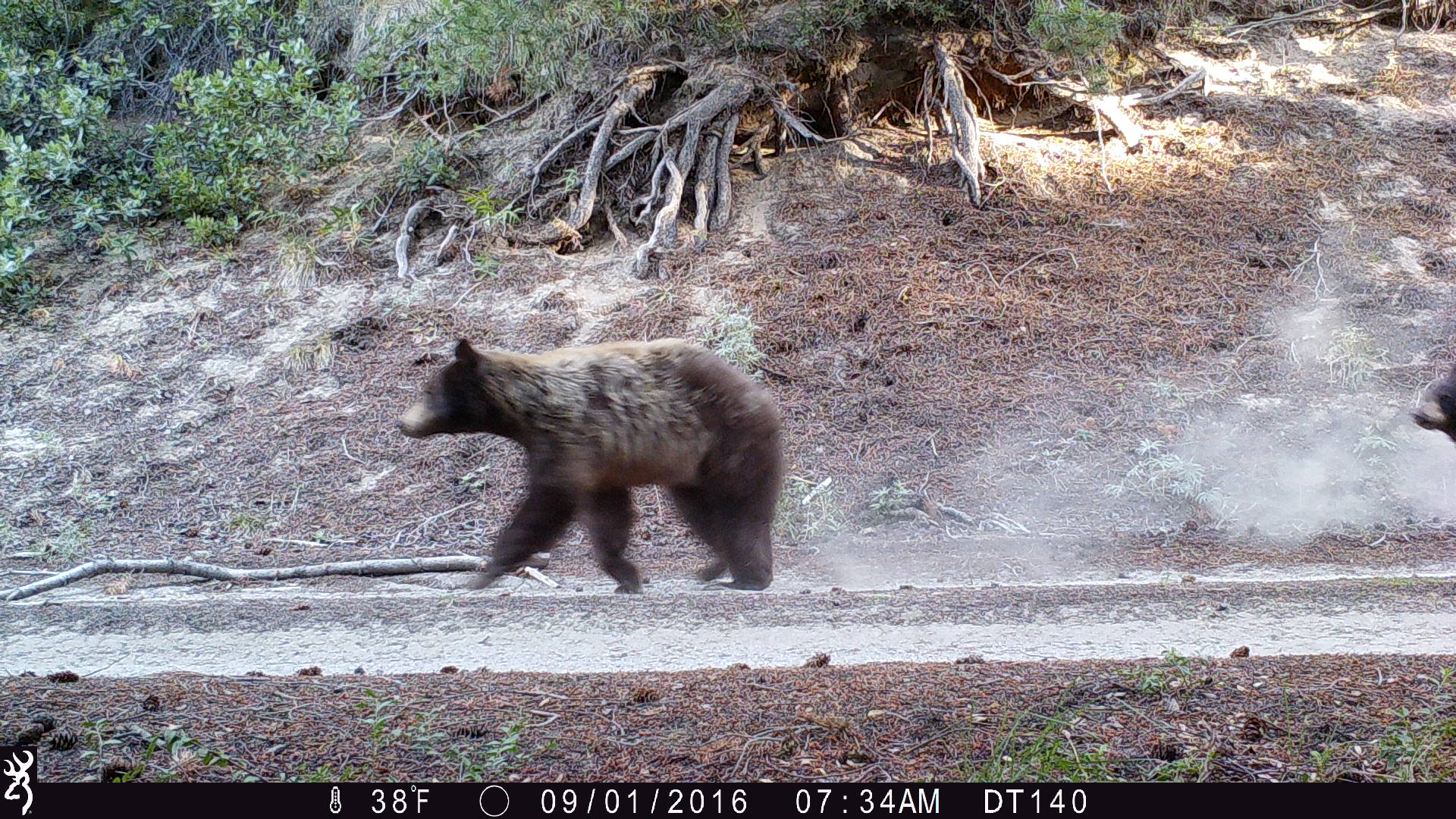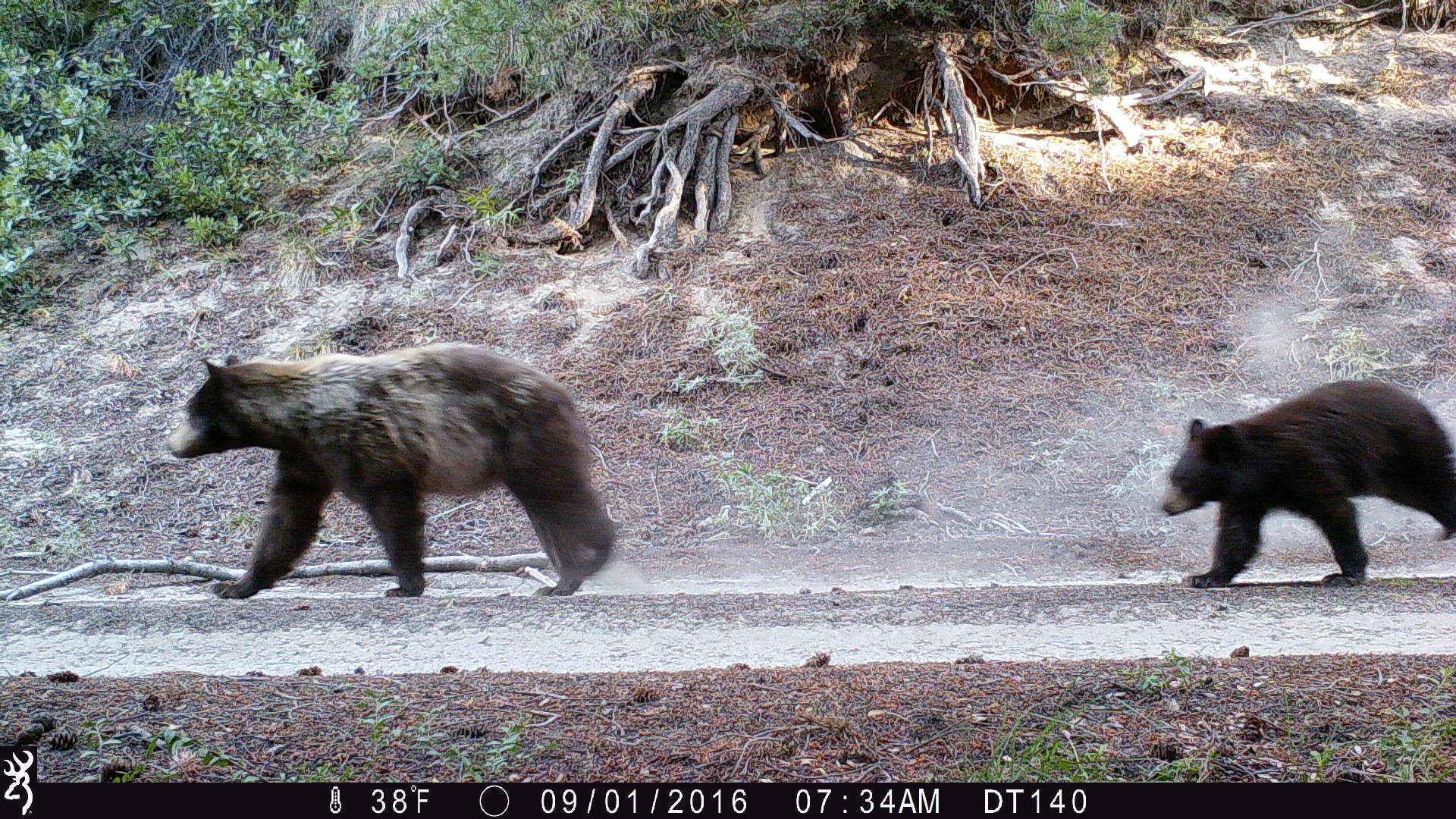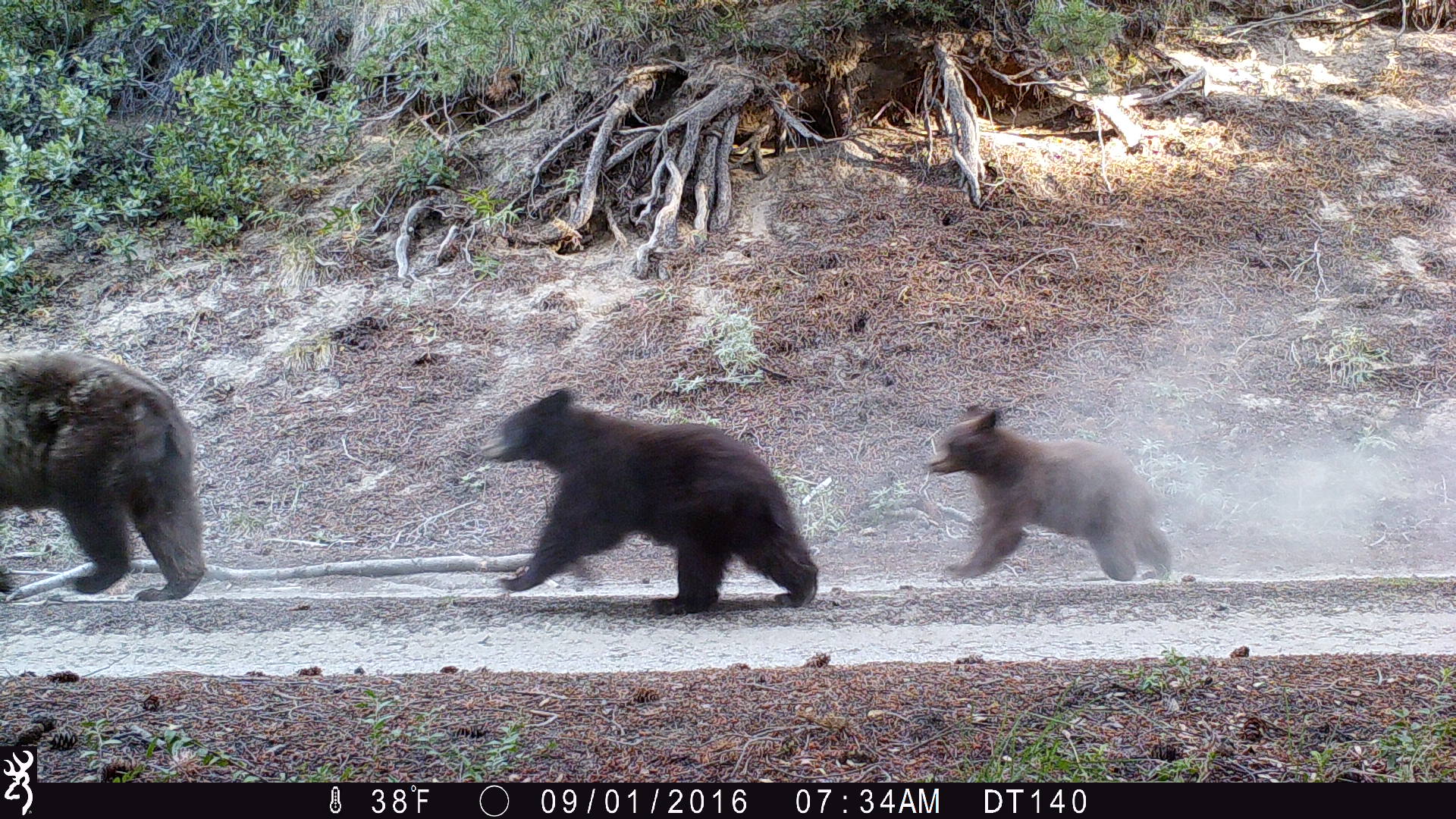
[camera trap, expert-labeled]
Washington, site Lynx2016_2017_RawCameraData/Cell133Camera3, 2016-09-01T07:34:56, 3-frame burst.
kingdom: Animalia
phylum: Chordata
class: Mammalia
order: Carnivora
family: Ursidae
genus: Ursus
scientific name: Ursus americanus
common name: american black bear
Ursus americanus (american black bear). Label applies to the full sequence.